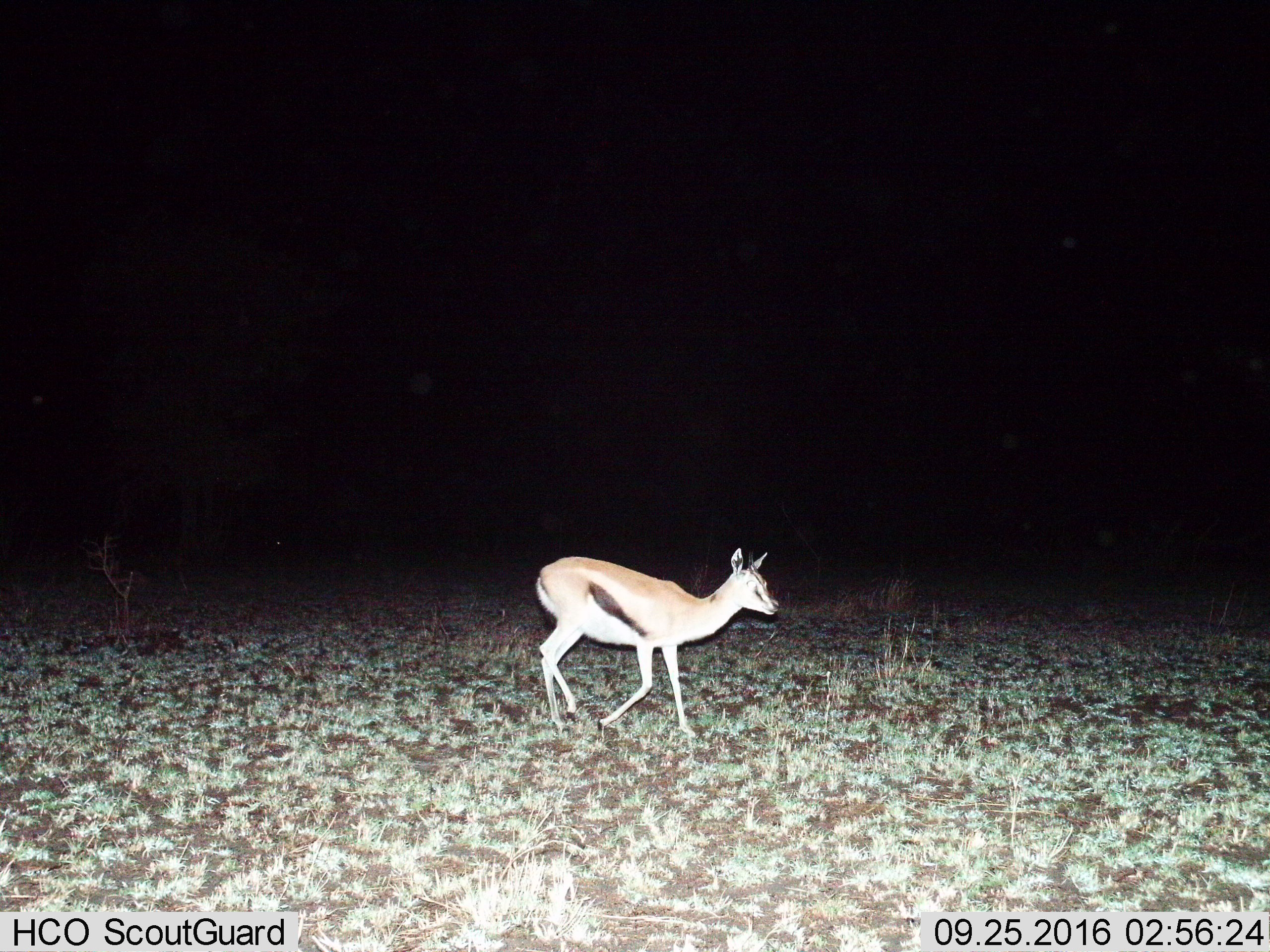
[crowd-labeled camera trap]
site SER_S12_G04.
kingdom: Animalia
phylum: Chordata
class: Mammalia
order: Artiodactyla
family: Bovidae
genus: Eudorcas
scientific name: Eudorcas thomsonii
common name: thomson's gazelle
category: gazellethomsons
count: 1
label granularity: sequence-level